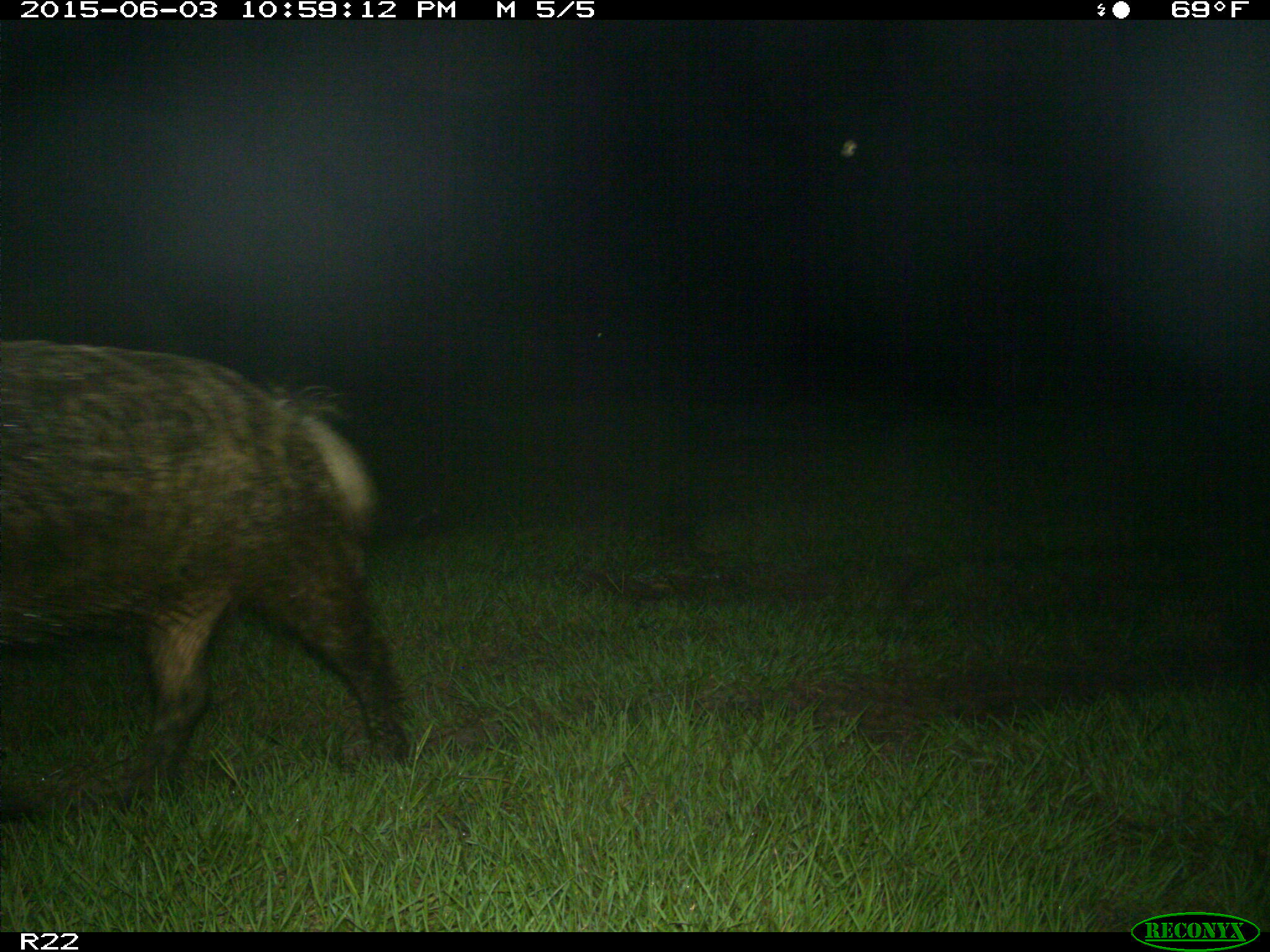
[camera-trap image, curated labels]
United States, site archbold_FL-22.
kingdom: Animalia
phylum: Chordata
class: Mammalia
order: Artiodactyla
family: Suidae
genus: Sus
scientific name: Sus scrofa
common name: wild boar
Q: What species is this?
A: Sus scrofa (wild boar).